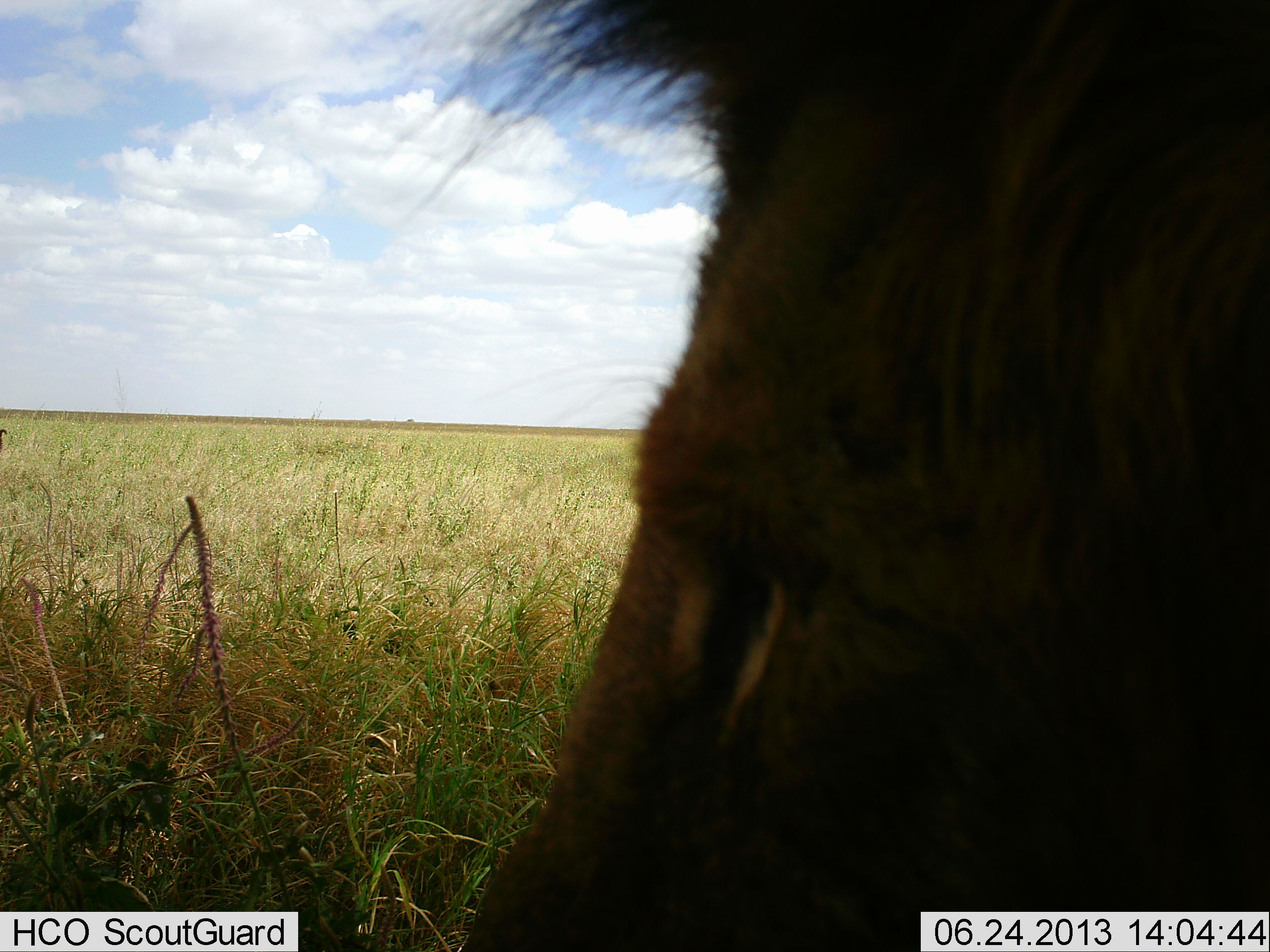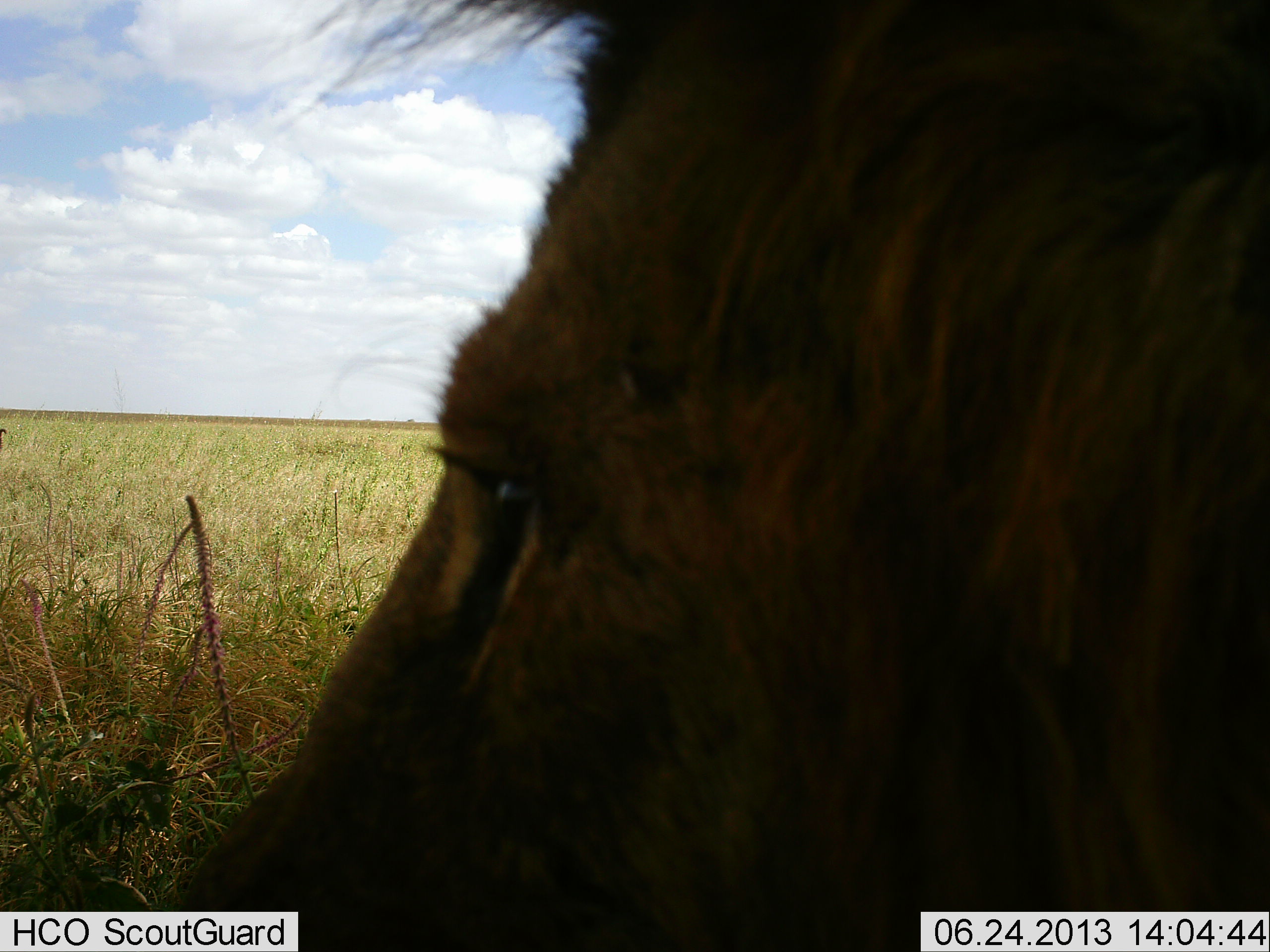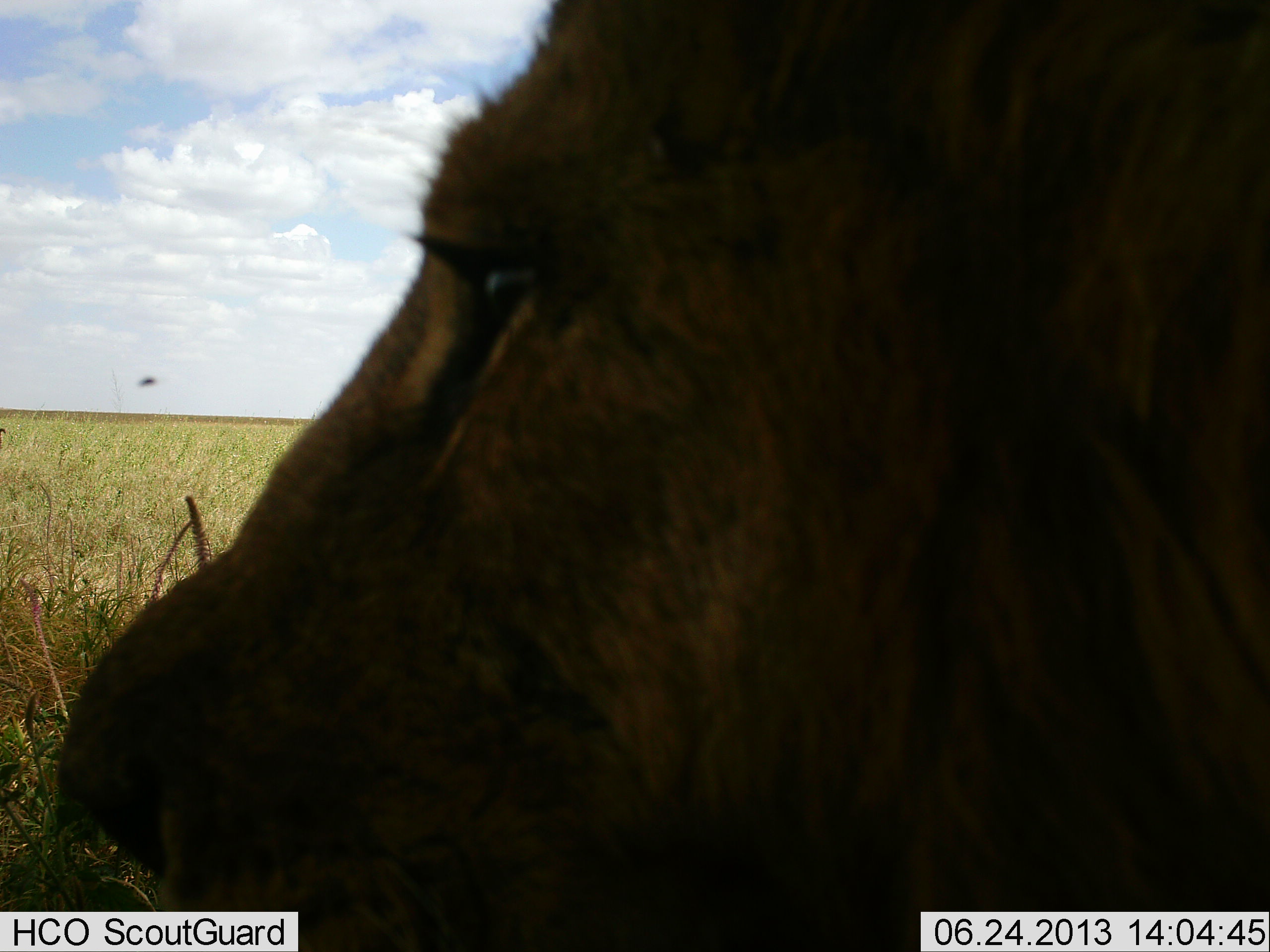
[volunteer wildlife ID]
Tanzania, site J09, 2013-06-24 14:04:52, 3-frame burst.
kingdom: Animalia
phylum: Chordata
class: Mammalia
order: Carnivora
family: Felidae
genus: Panthera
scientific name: Panthera leo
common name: lion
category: lionmale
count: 1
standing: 30%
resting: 57%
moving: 13%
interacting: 4%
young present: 0%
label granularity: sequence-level